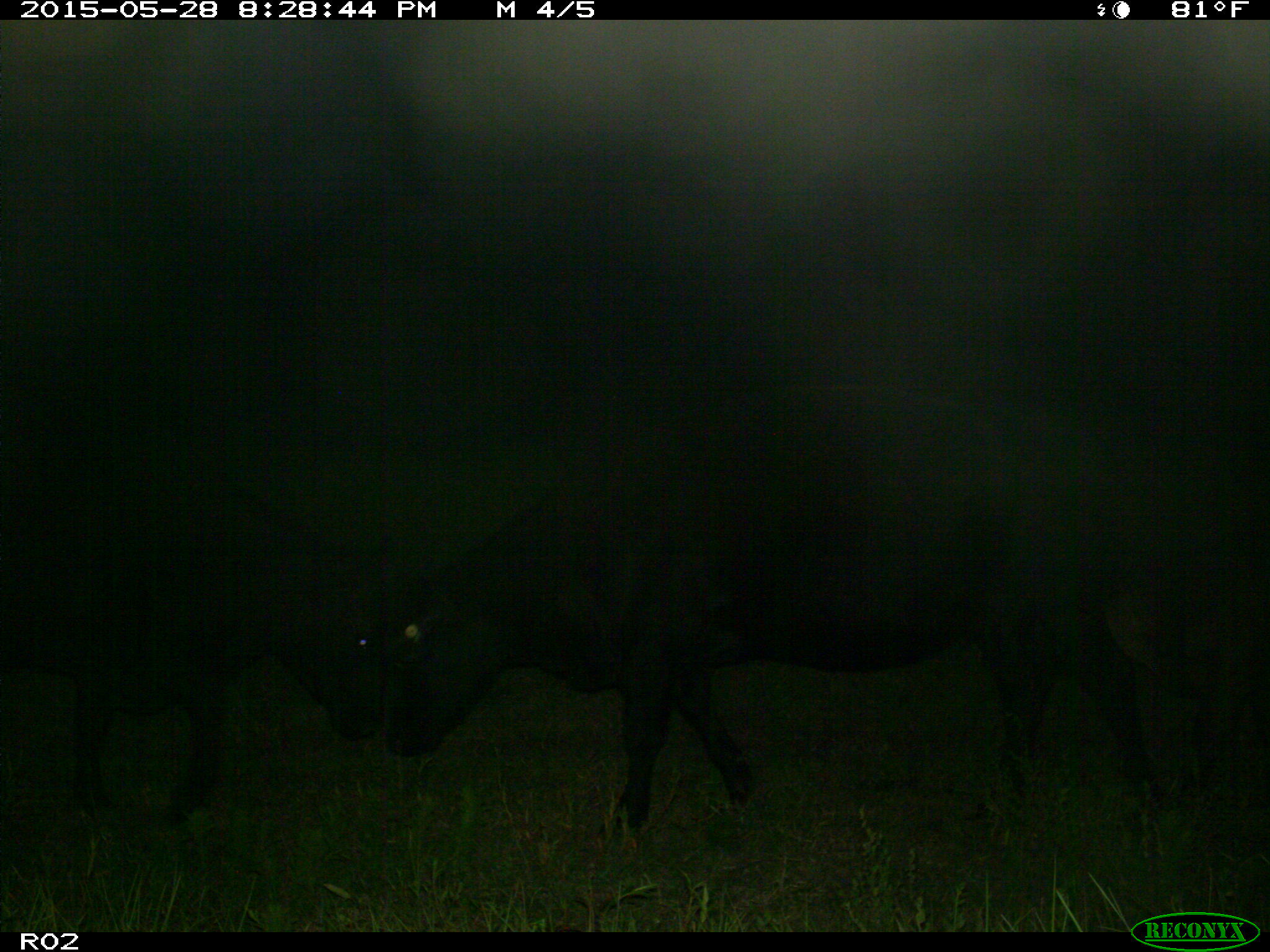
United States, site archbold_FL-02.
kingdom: Animalia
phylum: Chordata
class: Mammalia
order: Artiodactyla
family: Bovidae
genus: Bos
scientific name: Bos taurus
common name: domestic cow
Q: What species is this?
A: Bos taurus (domestic cow).